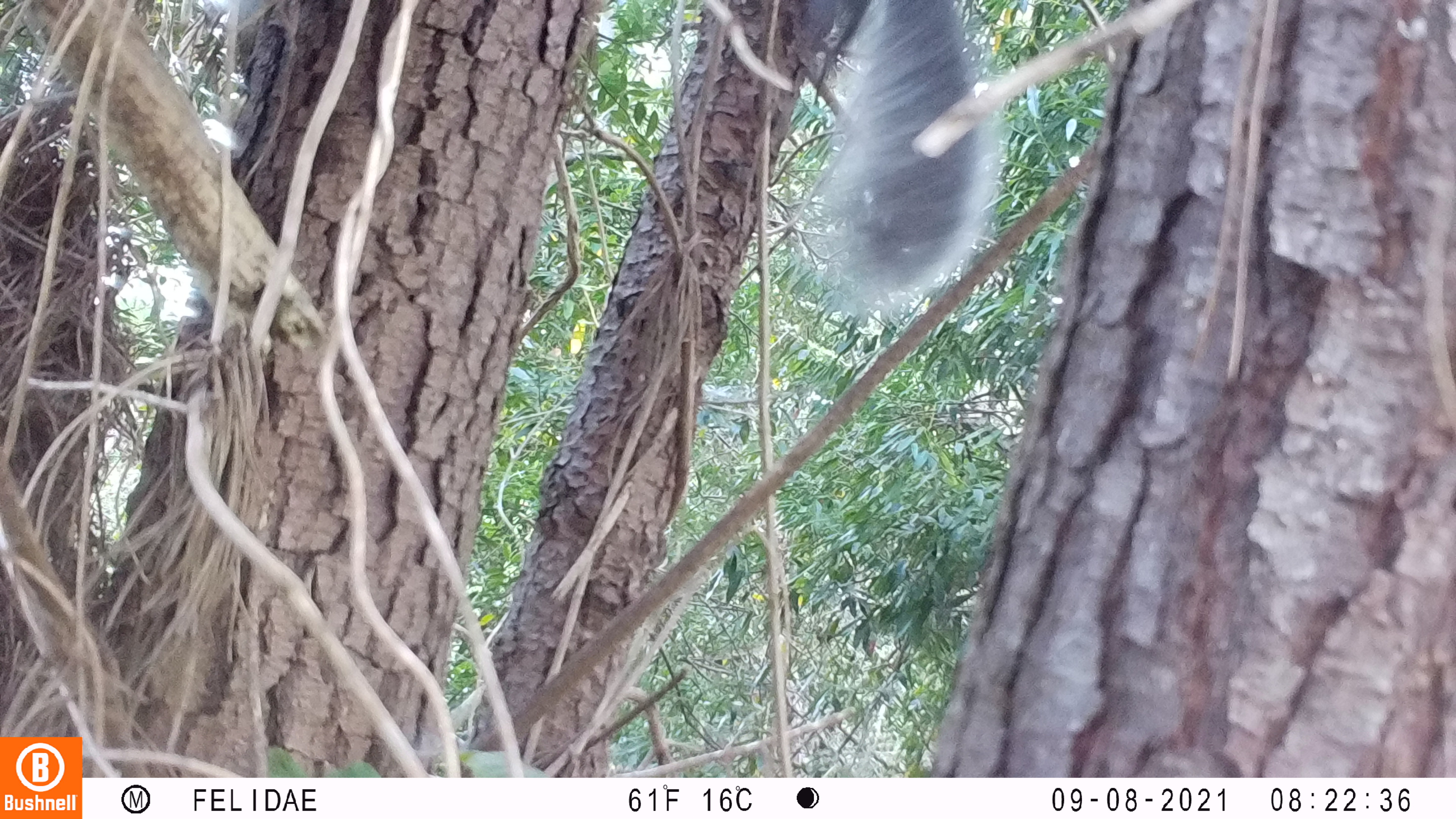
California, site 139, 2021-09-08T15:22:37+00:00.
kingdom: Animalia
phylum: Chordata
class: Mammalia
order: Rodentia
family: Sciuridae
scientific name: Sciuridae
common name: squirrel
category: unknown squirrel